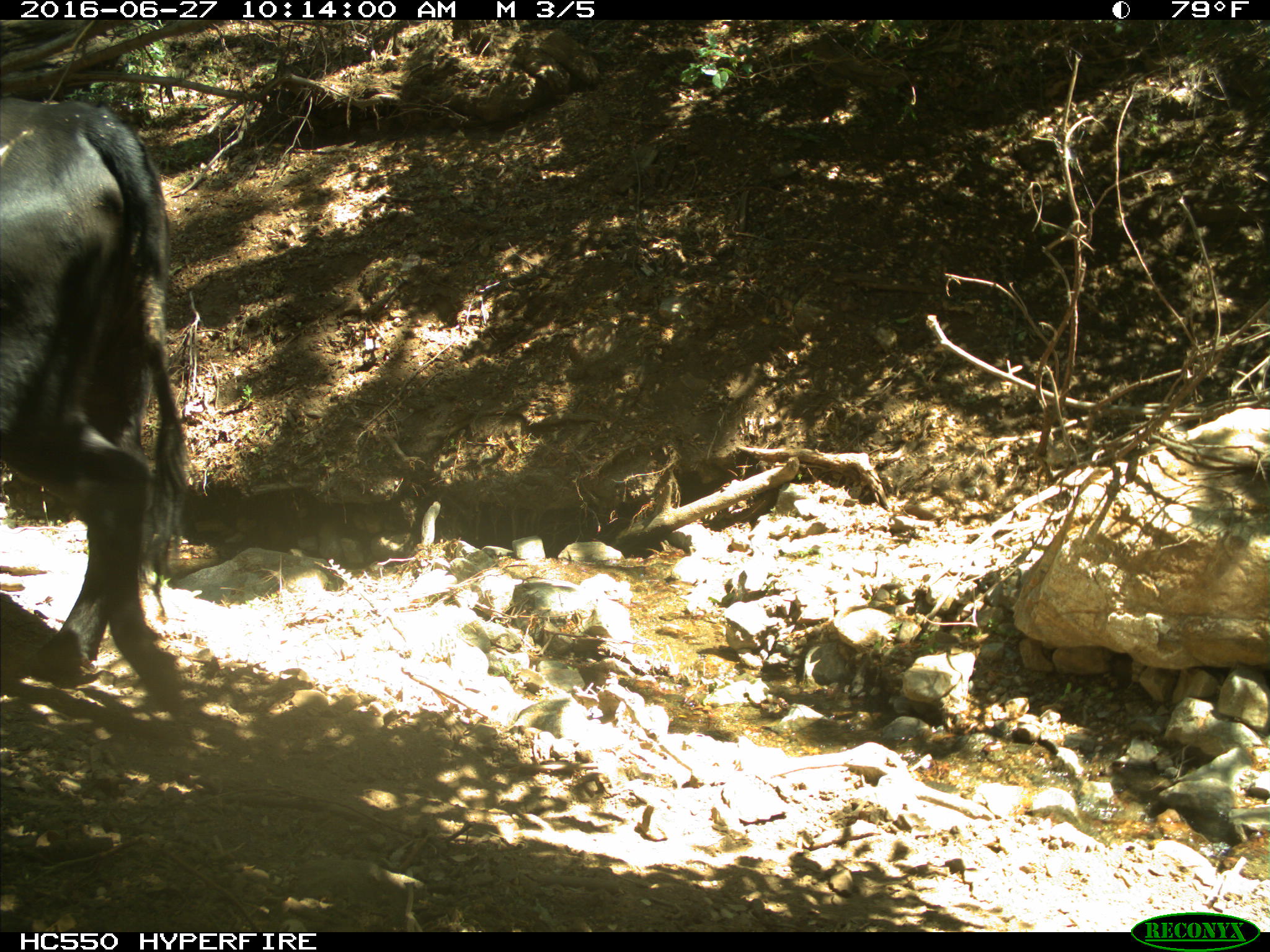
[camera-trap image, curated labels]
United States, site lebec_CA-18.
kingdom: Animalia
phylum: Chordata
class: Mammalia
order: Artiodactyla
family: Bovidae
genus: Bos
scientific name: Bos taurus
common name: domestic cow